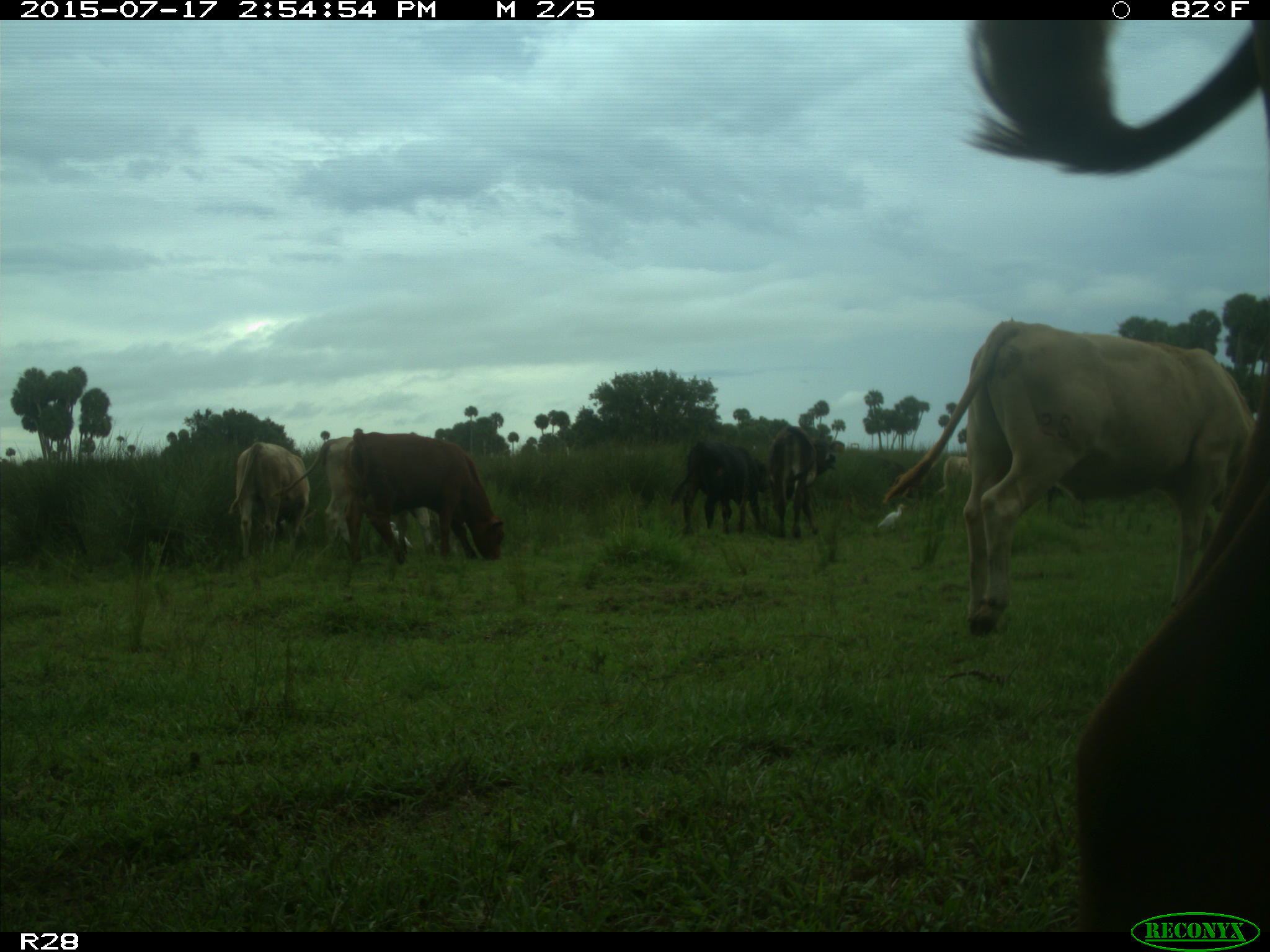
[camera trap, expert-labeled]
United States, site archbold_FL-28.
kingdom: Animalia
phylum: Chordata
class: Mammalia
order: Artiodactyla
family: Bovidae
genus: Bos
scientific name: Bos taurus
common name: domestic cow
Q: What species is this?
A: Bos taurus (domestic cow).